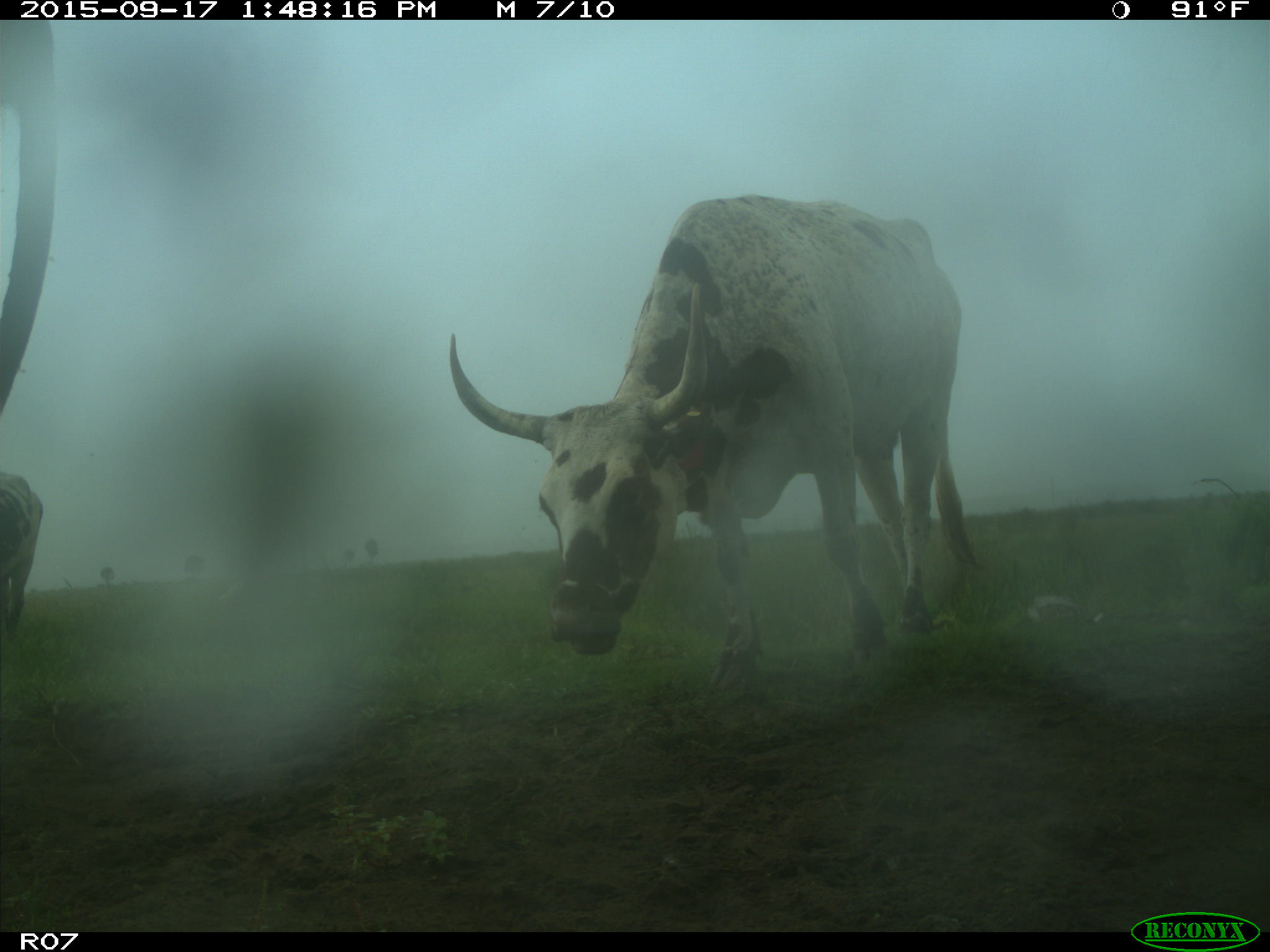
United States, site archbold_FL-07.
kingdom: Animalia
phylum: Chordata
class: Mammalia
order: Artiodactyla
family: Bovidae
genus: Bos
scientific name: Bos taurus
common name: domestic cow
Bos taurus (domestic cow).